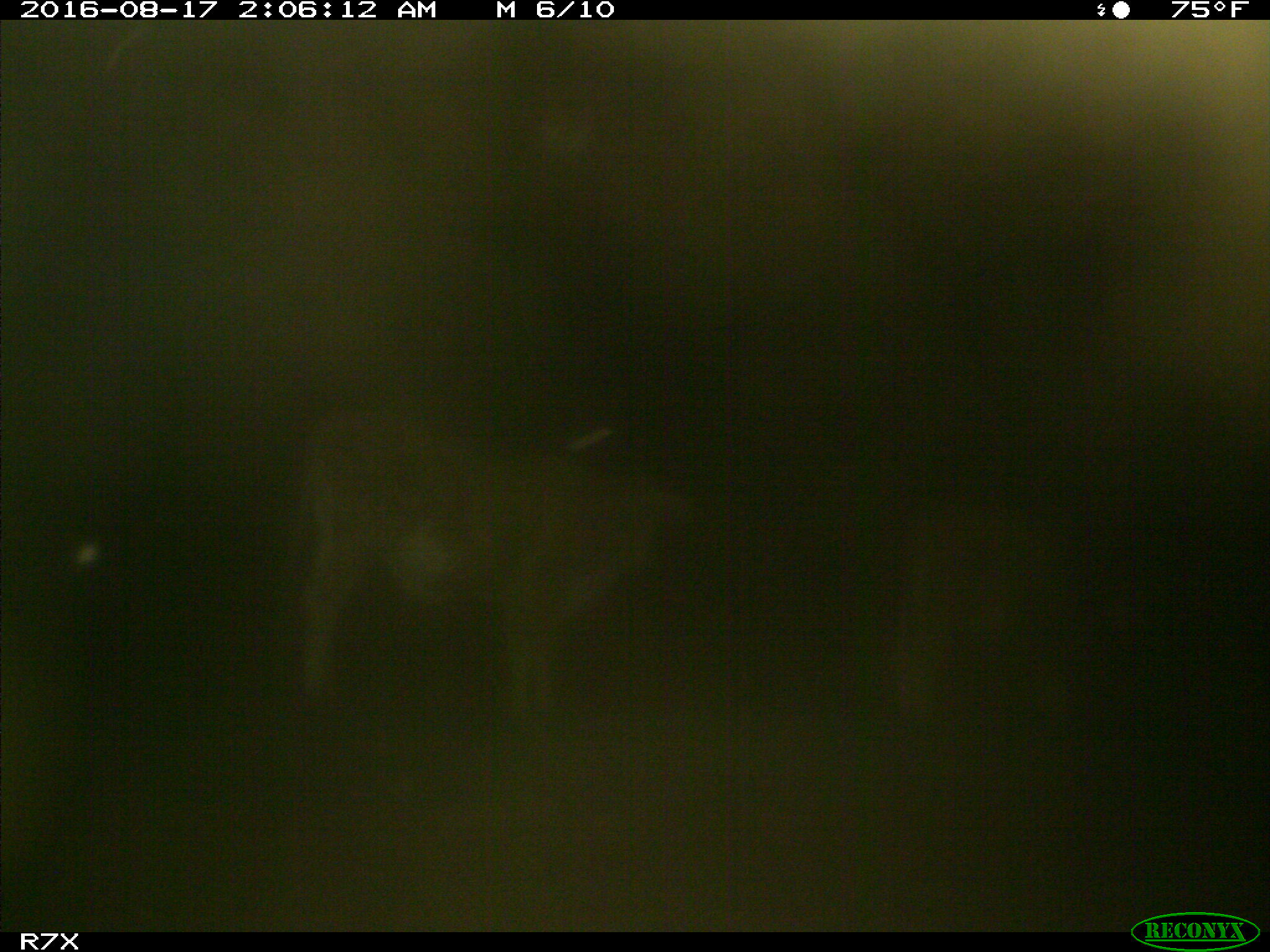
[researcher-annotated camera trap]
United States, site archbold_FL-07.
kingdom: Animalia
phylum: Chordata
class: Mammalia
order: Artiodactyla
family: Bovidae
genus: Bos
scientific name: Bos taurus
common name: domestic cow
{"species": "Bos taurus (domestic cow)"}